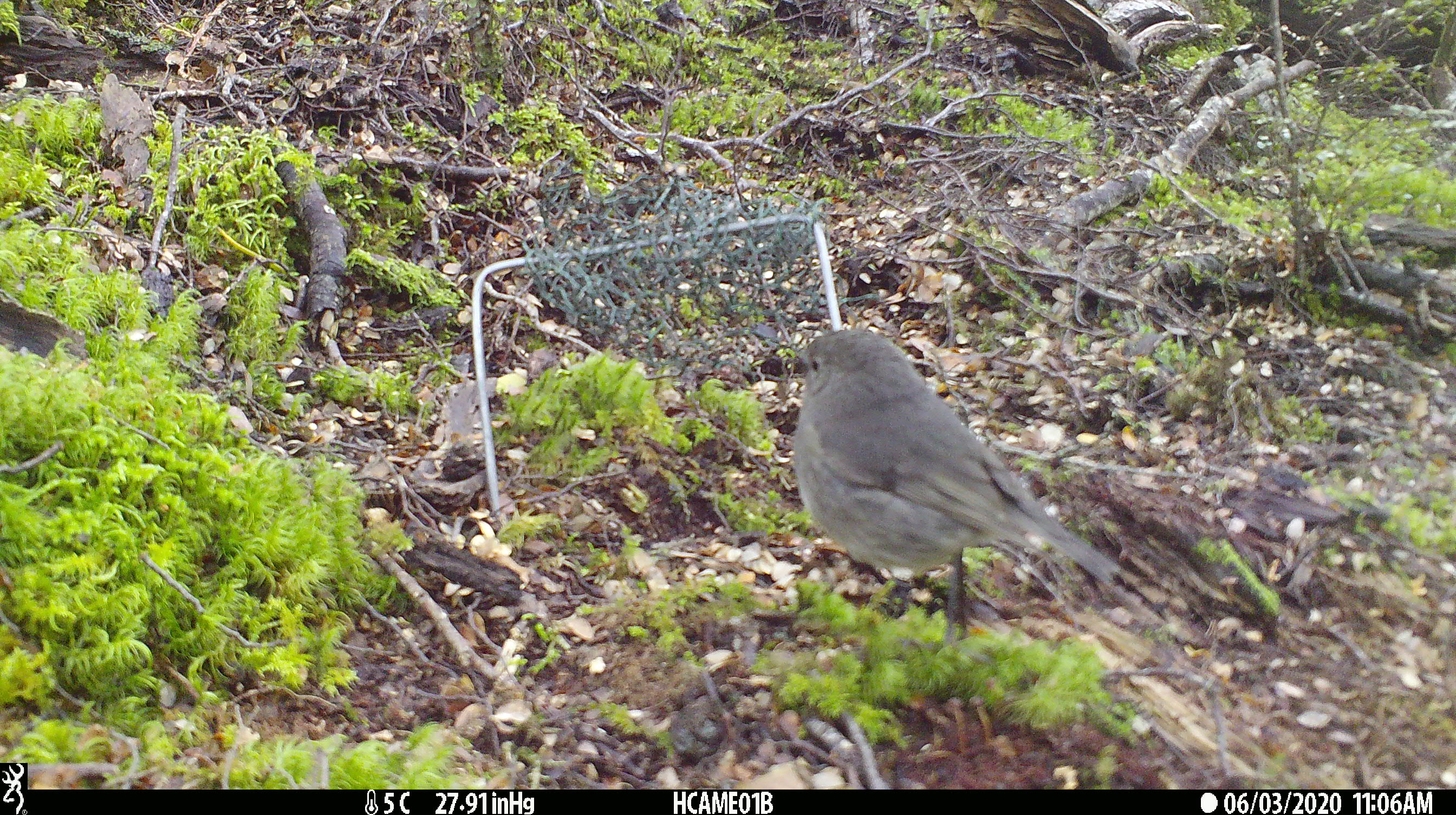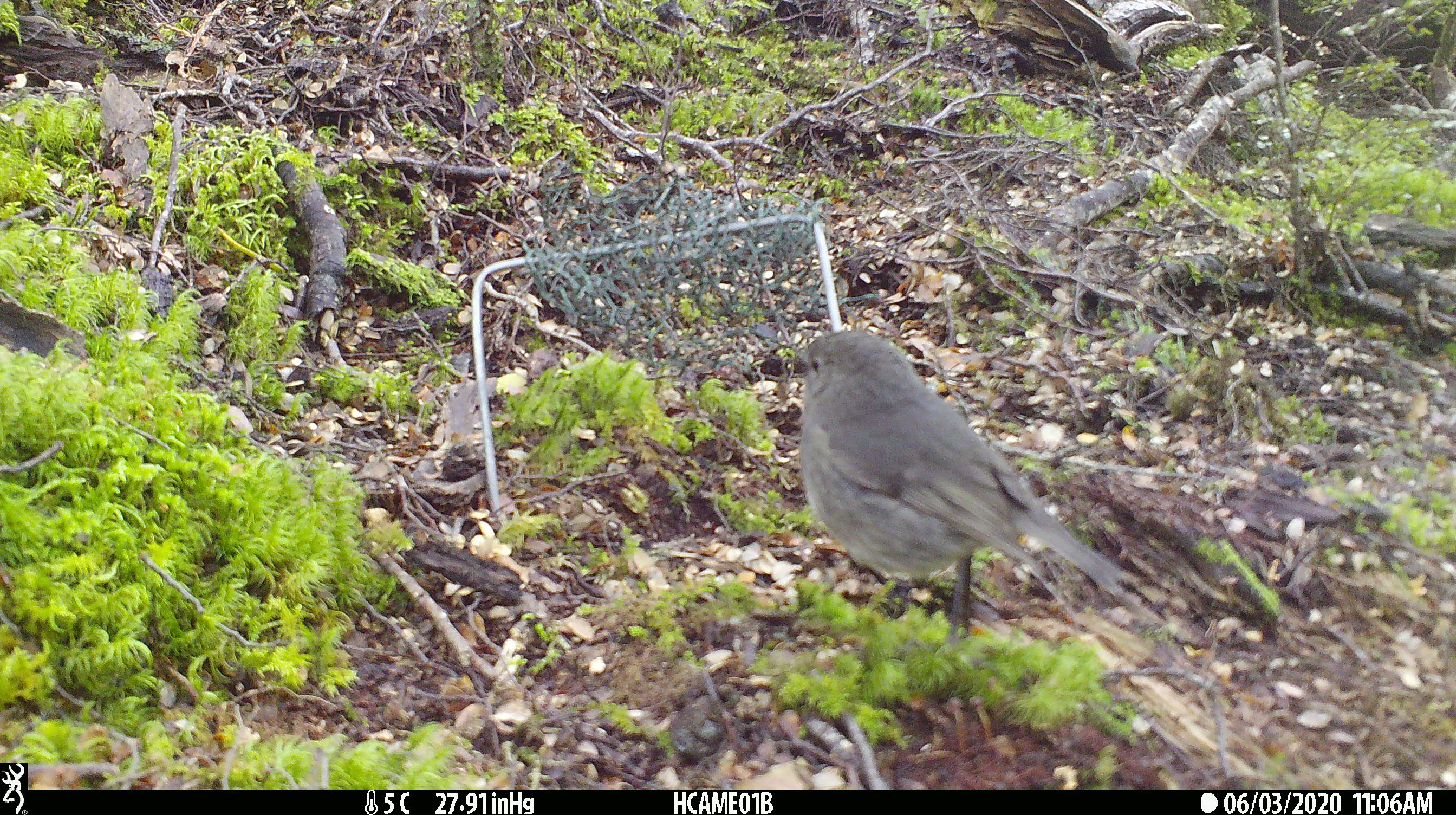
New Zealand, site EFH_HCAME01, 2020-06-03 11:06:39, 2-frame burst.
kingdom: Animalia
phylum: Chordata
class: Aves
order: Passeriformes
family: Petroicidae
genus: Petroica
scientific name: Petroica australis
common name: new zealand robin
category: robin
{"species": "robin (new zealand robin) (Petroica australis)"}